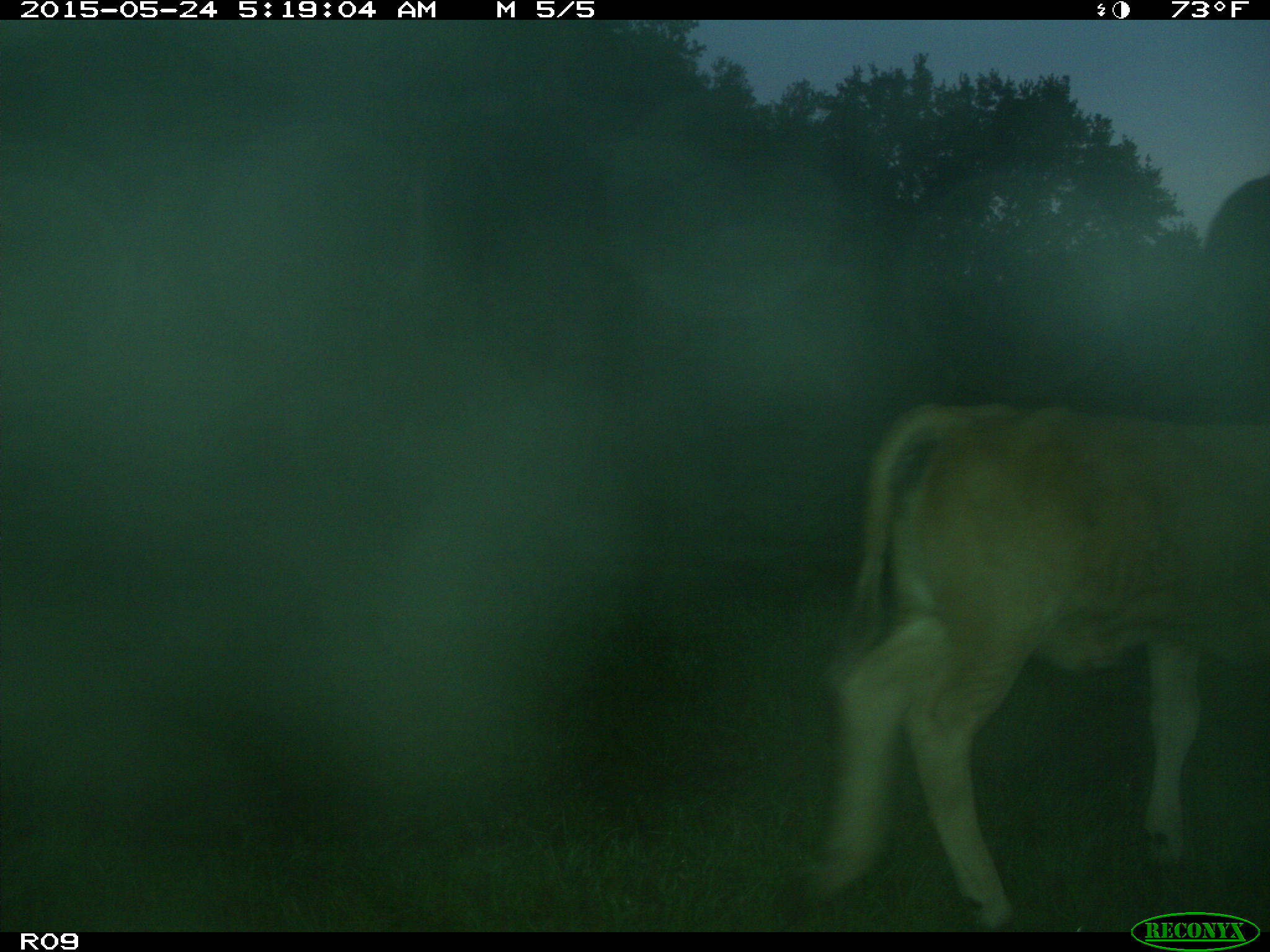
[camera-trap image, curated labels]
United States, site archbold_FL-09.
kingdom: Animalia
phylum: Chordata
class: Mammalia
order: Artiodactyla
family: Bovidae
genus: Bos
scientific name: Bos taurus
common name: domestic cow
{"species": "Bos taurus (domestic cow)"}